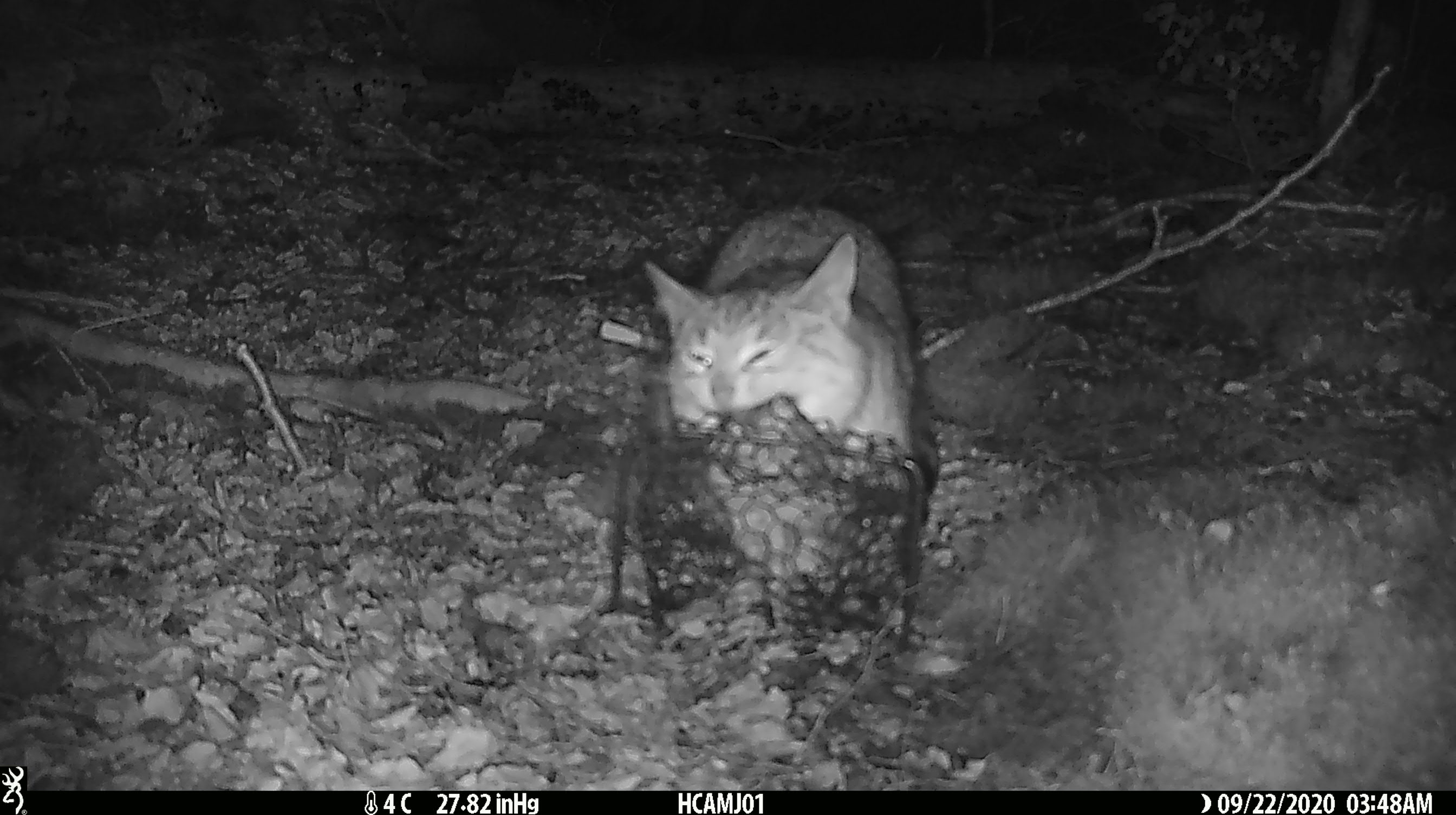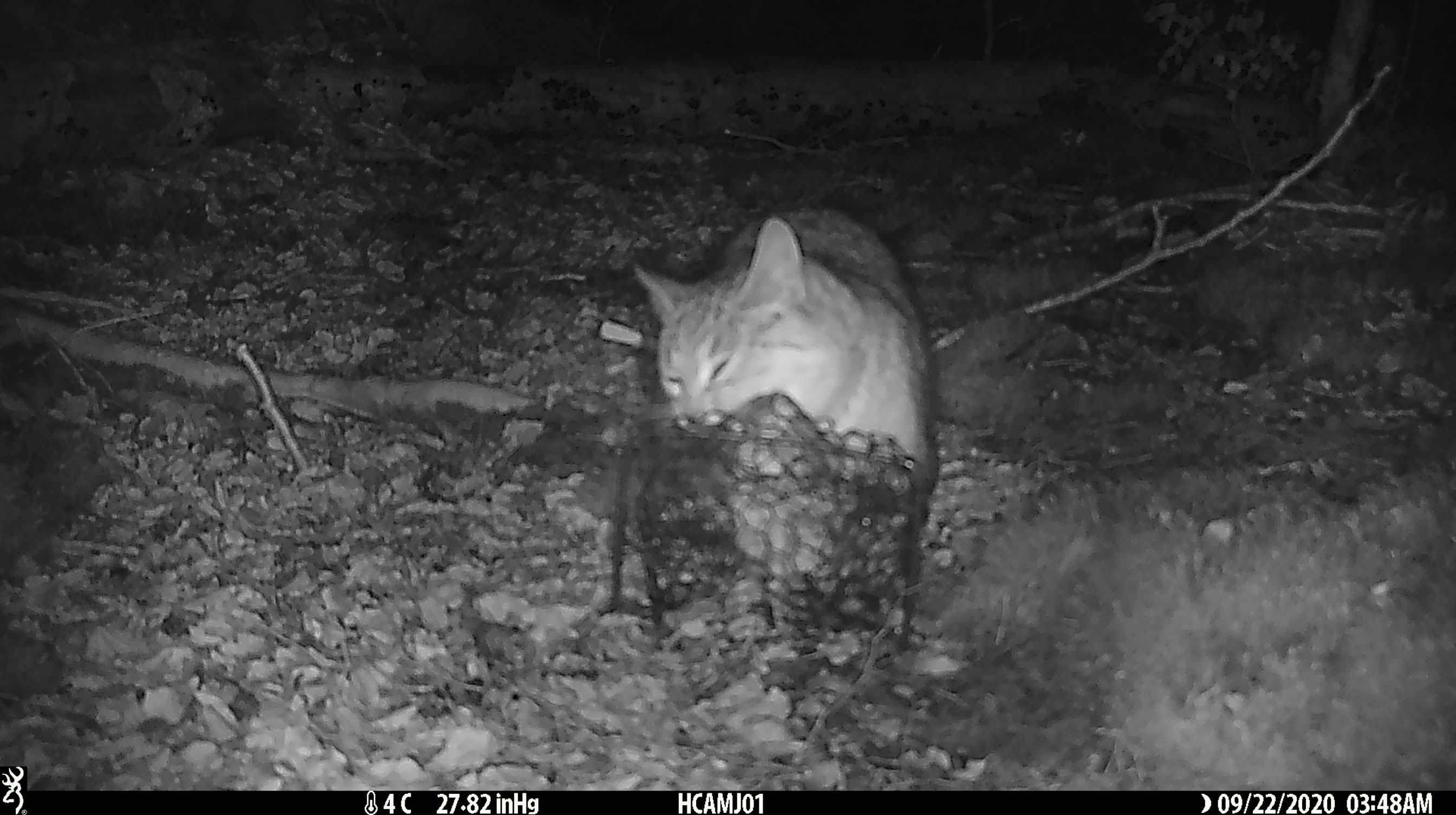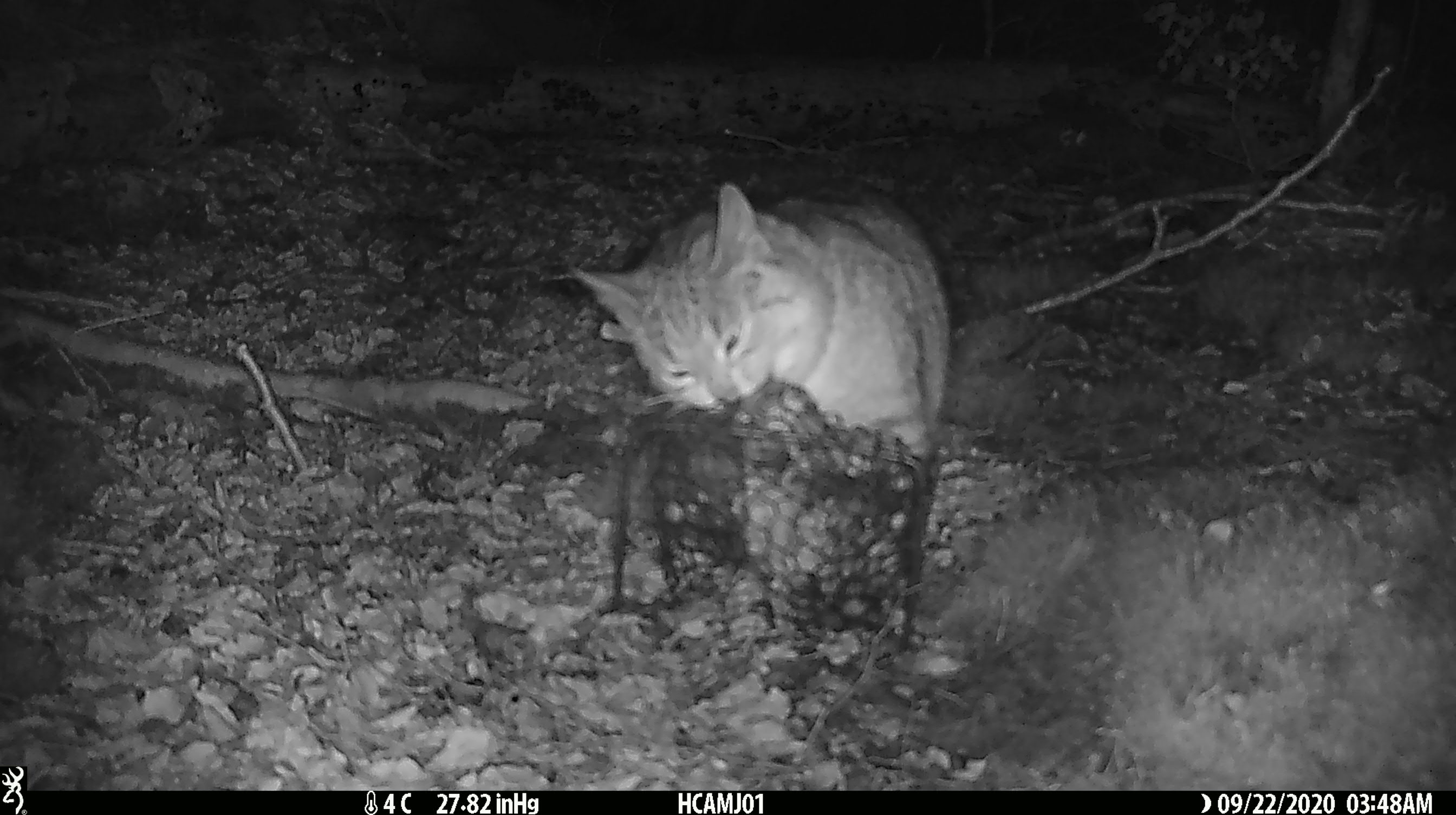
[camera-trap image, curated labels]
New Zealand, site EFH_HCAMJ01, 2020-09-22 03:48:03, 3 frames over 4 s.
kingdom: Animalia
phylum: Chordata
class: Mammalia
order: Carnivora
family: Felidae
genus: Felis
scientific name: Felis catus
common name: domestic cat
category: cat